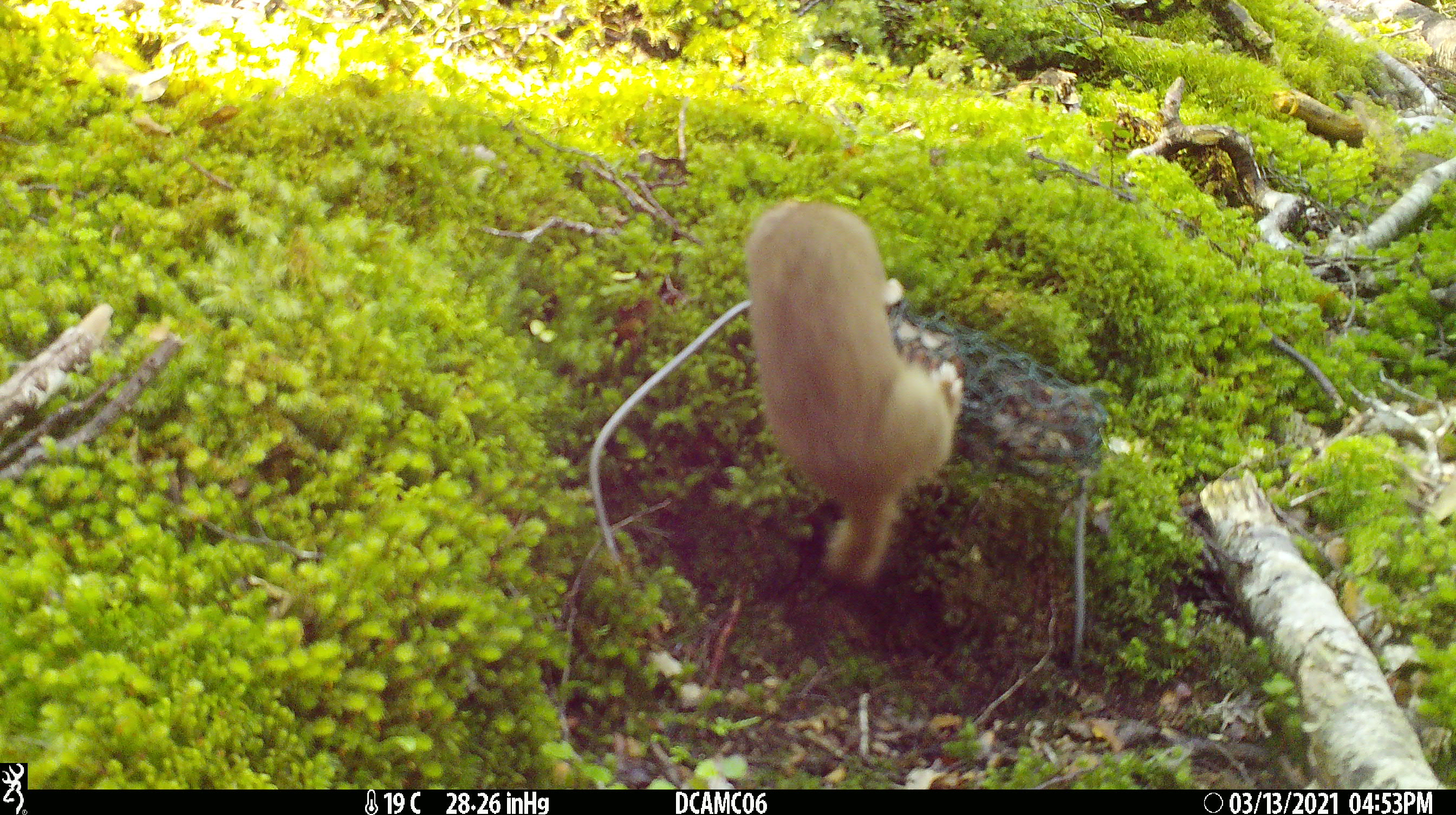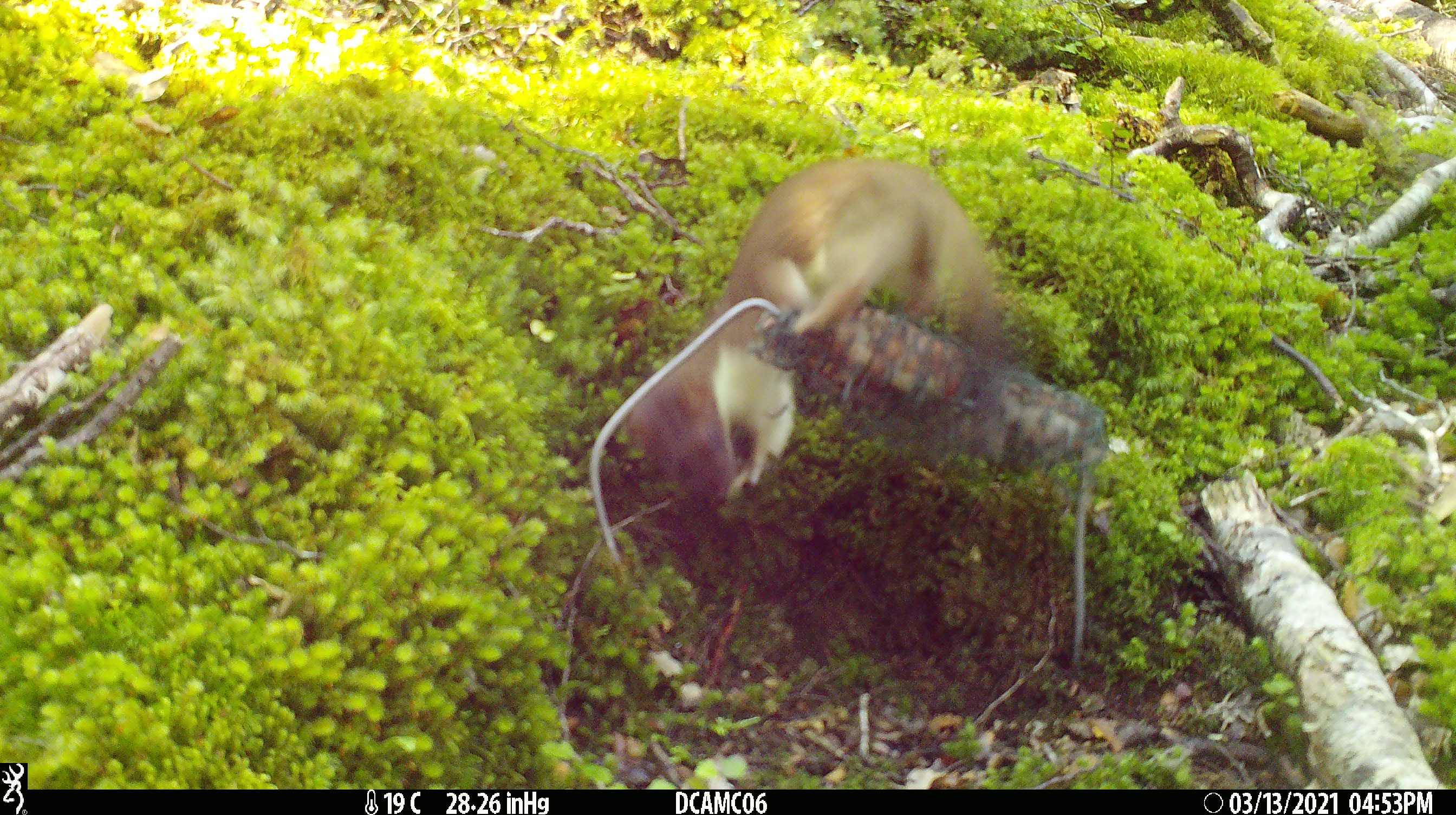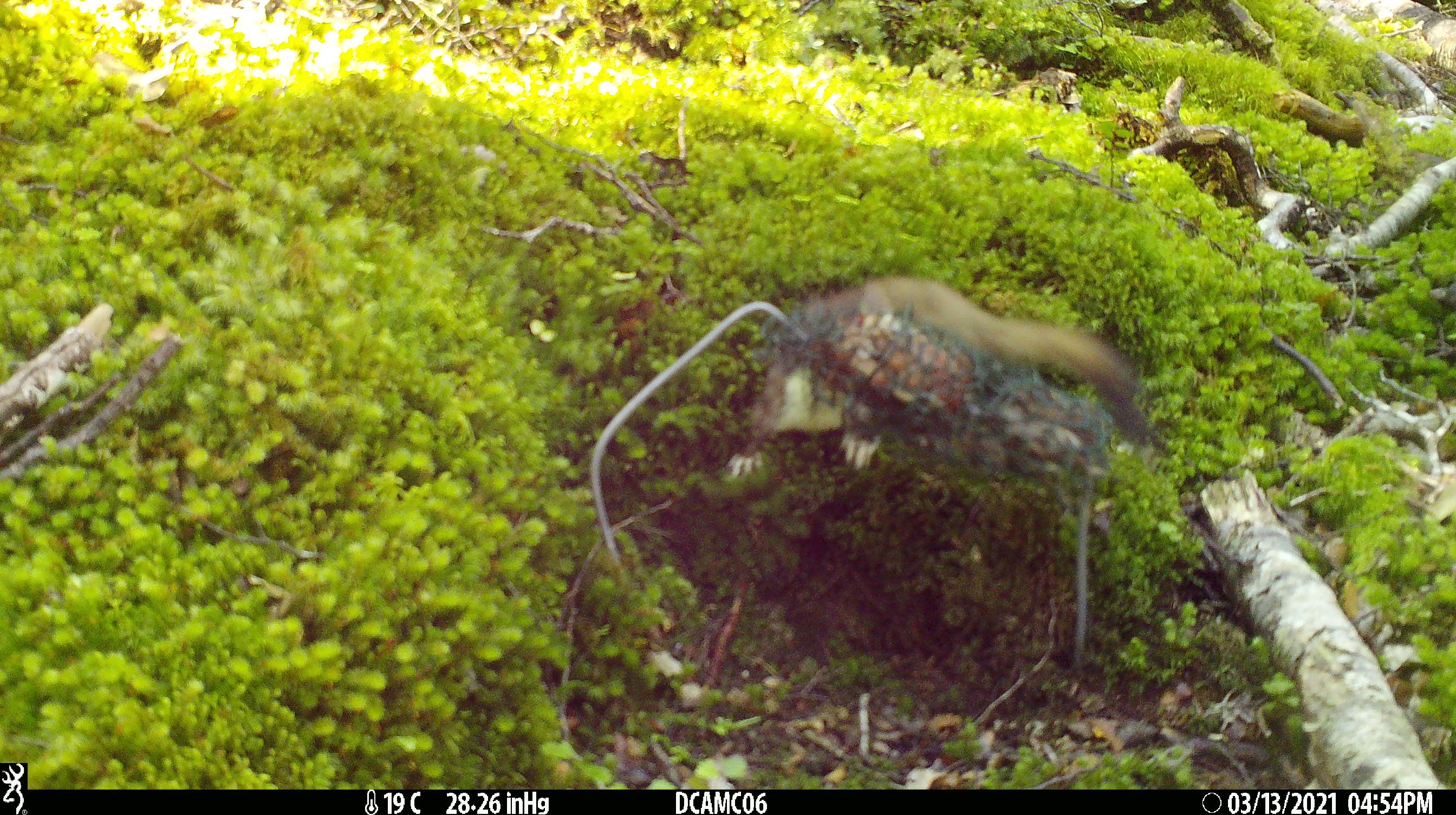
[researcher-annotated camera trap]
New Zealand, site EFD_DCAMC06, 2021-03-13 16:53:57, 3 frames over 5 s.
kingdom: Animalia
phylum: Chordata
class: Mammalia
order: Carnivora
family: Mustelidae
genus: Mustela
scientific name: Mustela erminea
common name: stoat